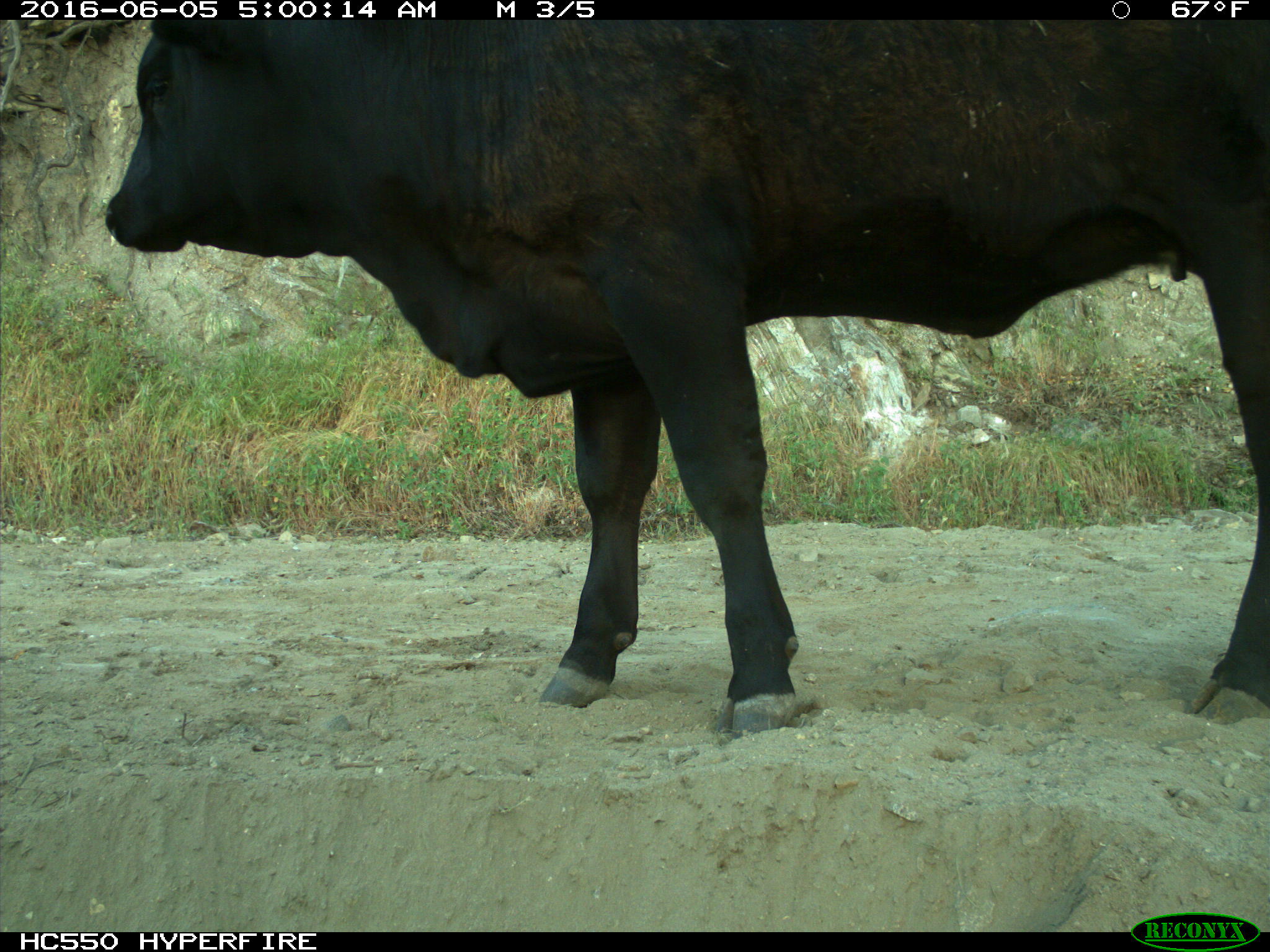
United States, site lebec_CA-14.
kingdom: Animalia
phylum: Chordata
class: Mammalia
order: Artiodactyla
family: Bovidae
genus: Bos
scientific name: Bos taurus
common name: domestic cow